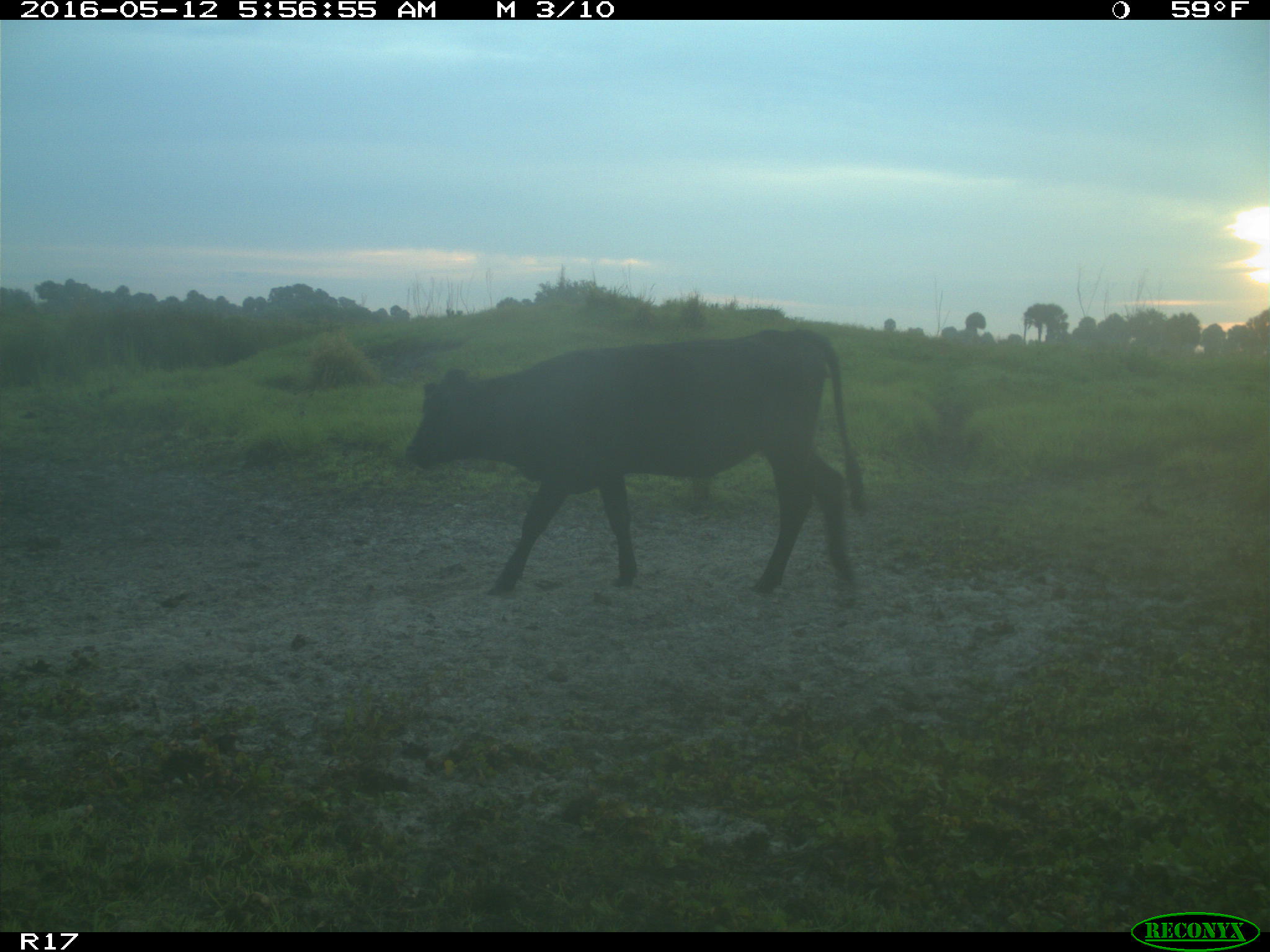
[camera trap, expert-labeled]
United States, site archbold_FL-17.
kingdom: Animalia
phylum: Chordata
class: Mammalia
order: Artiodactyla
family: Bovidae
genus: Bos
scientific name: Bos taurus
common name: domestic cow